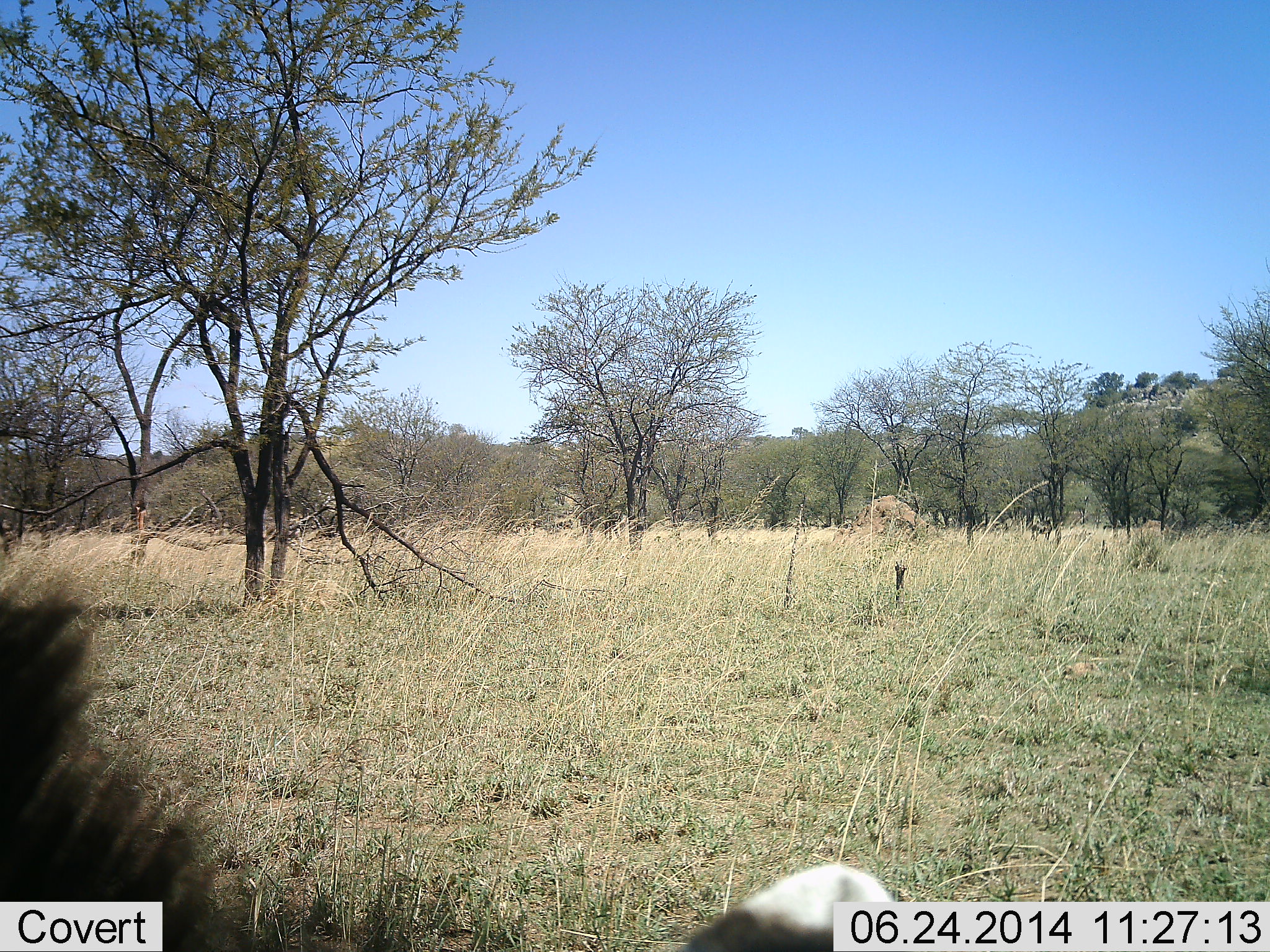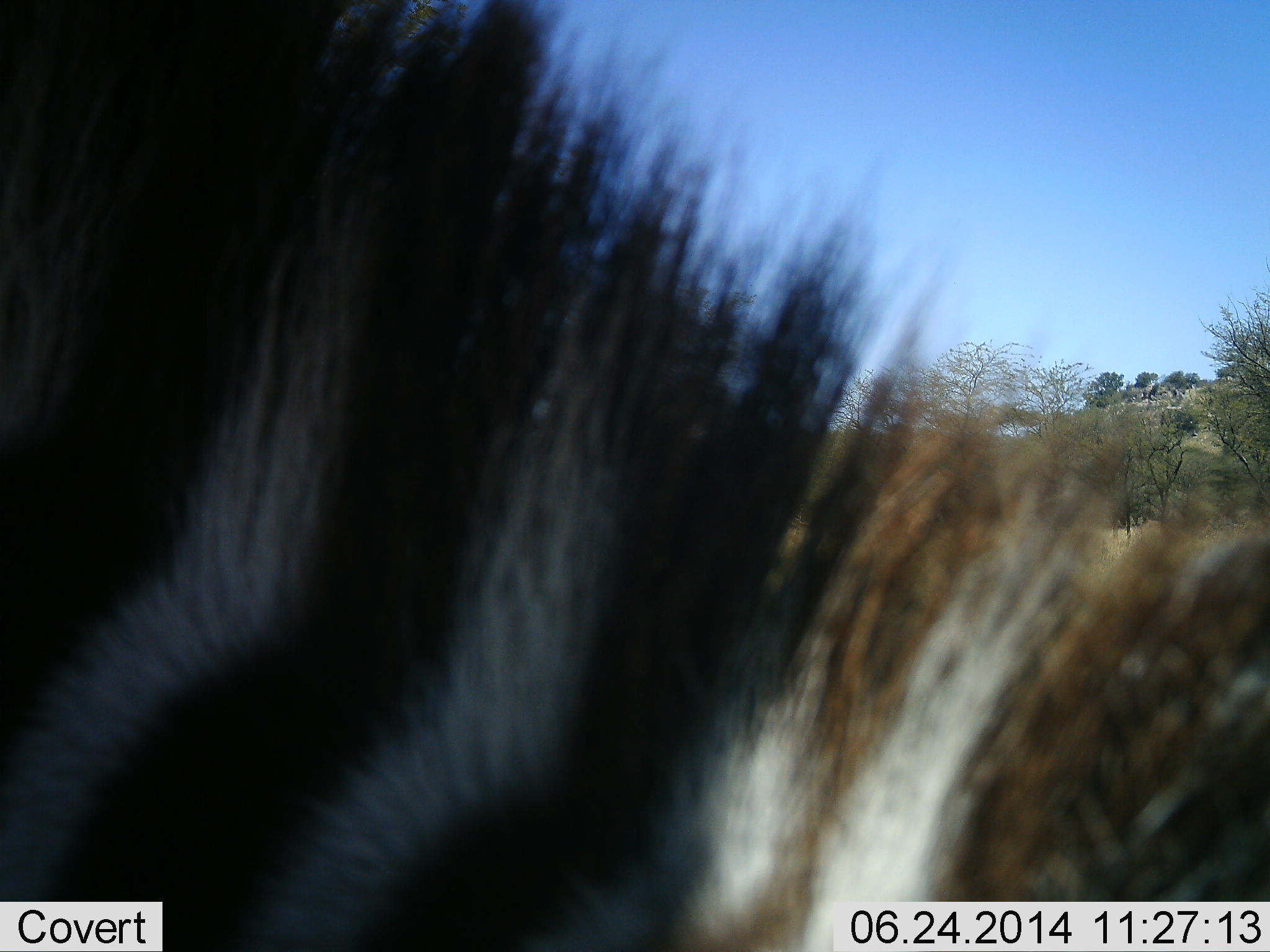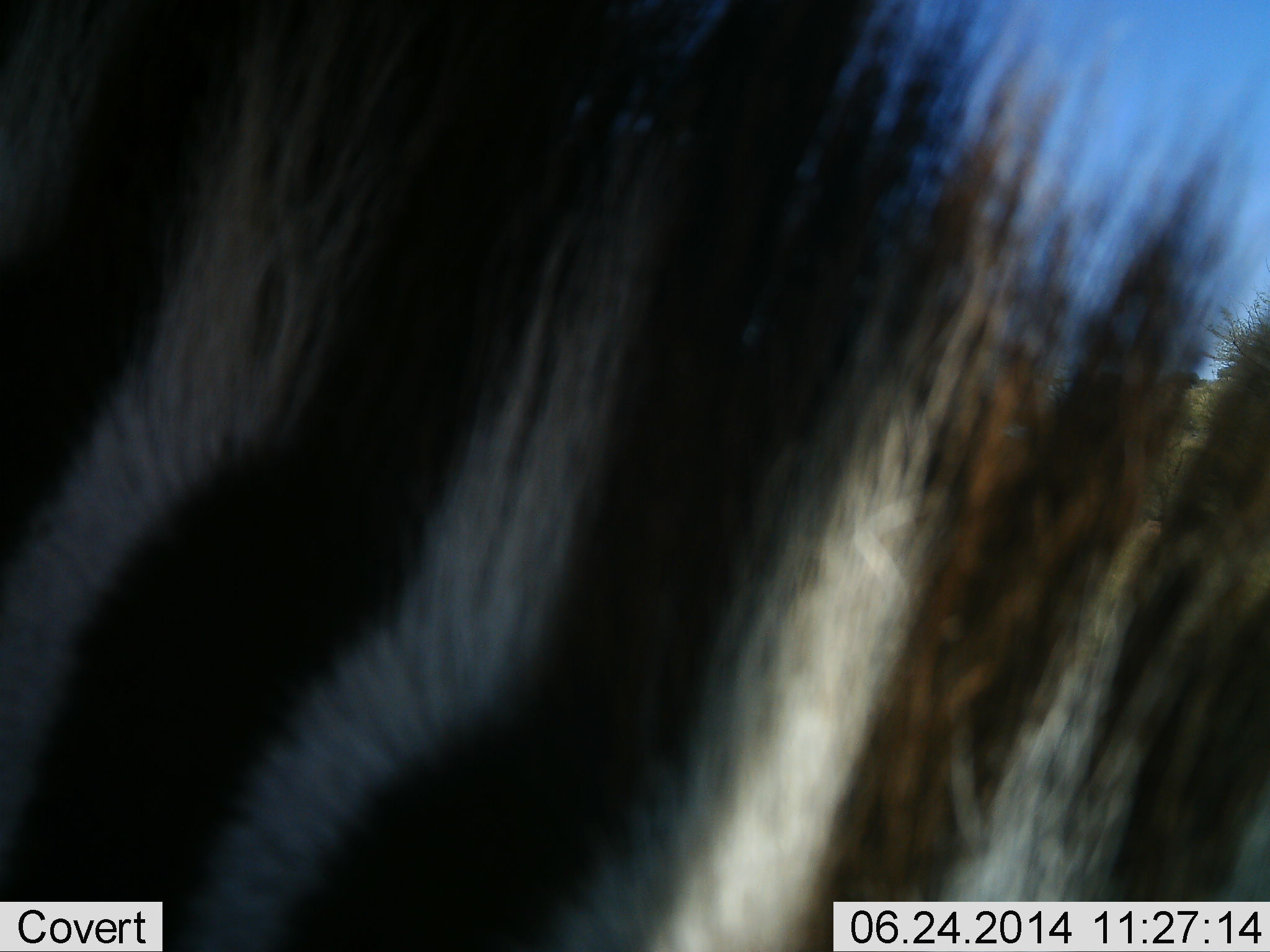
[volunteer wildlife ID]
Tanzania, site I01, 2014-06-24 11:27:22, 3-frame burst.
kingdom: Animalia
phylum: Chordata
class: Mammalia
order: Perissodactyla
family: Equidae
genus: Equus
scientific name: Equus quagga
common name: plains zebra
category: zebra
Zebra (plains zebra) (Equus quagga), count 1. Behavior (volunteer vote fractions): standing 20%, resting 0%, moving 80%, interacting 0%. Young present (vote fraction): 0%. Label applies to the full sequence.